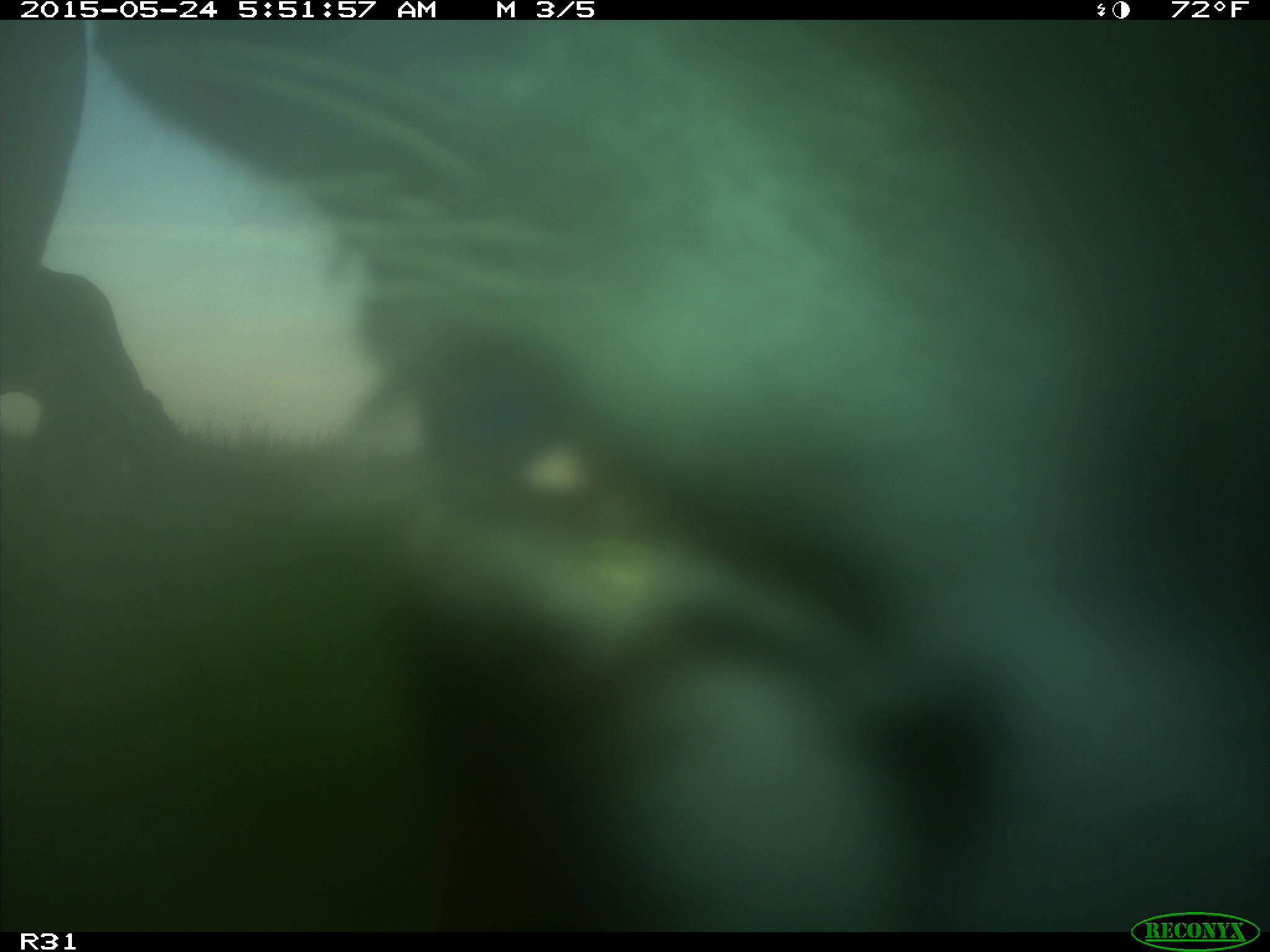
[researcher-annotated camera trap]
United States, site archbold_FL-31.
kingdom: Animalia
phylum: Chordata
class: Mammalia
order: Artiodactyla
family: Bovidae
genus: Bos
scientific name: Bos taurus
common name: domestic cow